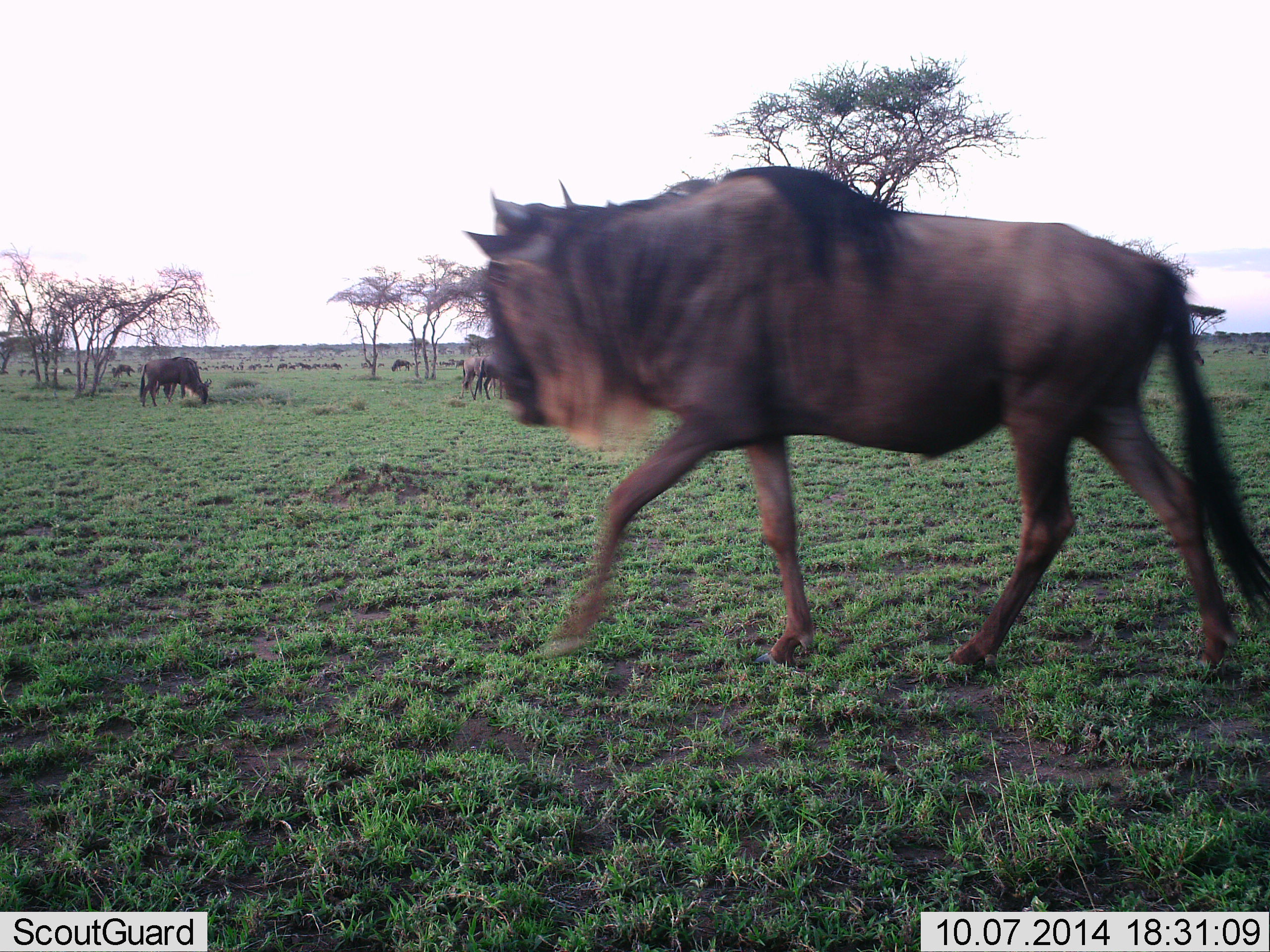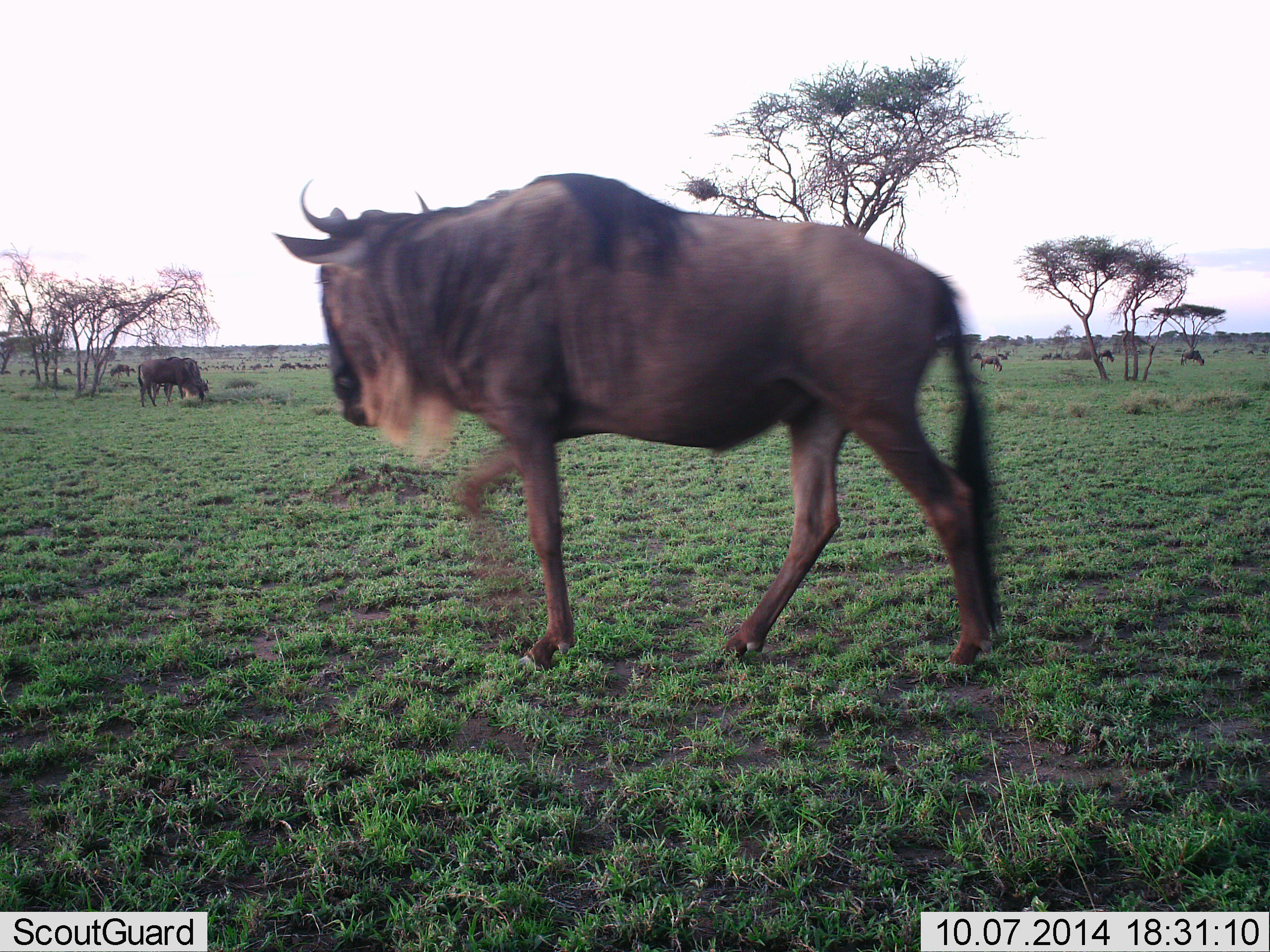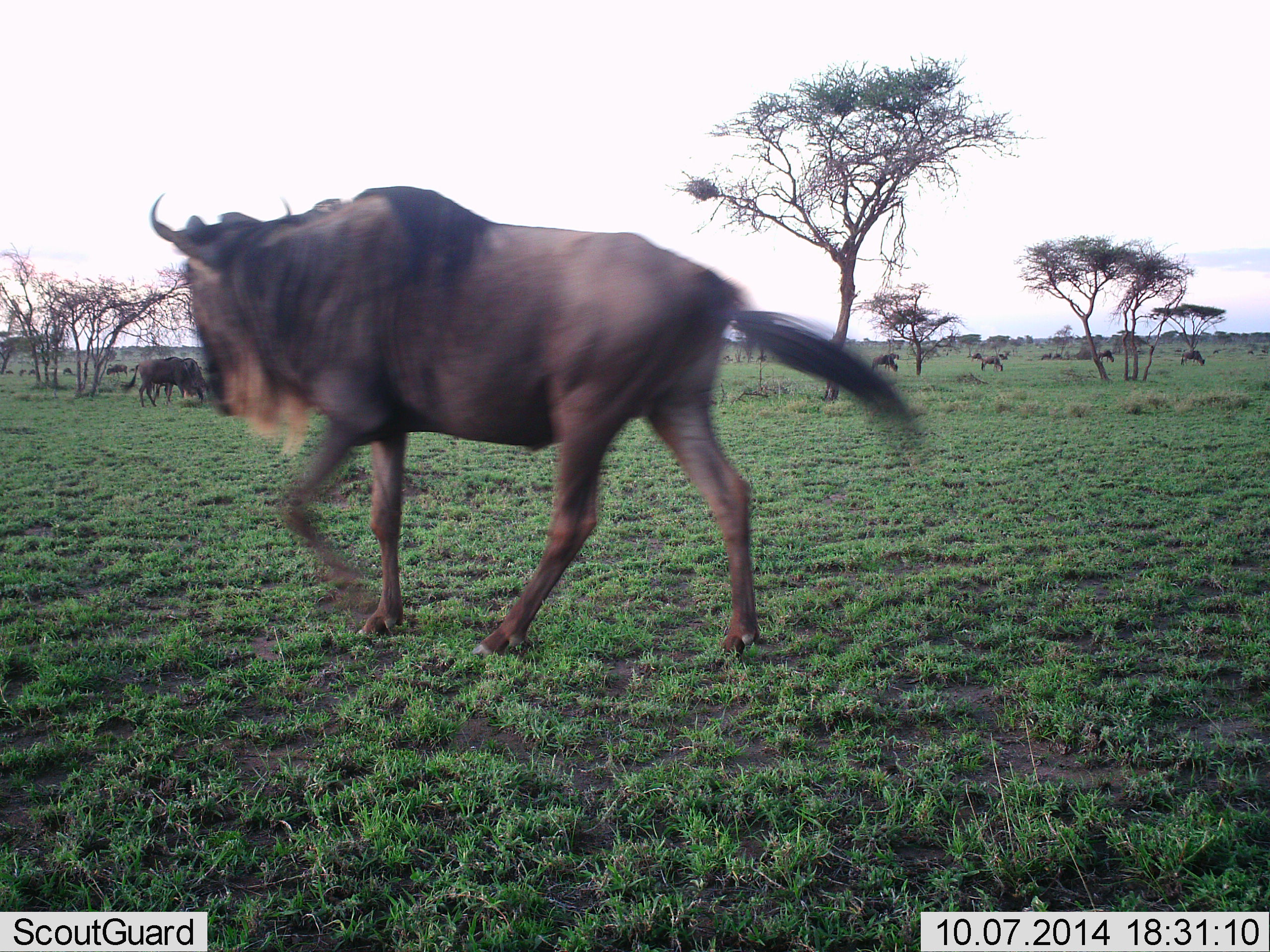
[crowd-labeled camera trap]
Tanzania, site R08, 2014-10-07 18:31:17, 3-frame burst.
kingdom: Animalia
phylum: Chordata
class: Mammalia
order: Artiodactyla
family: Bovidae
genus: Connochaetes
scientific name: Connochaetes taurinus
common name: blue wildebeest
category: wildebeest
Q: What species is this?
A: Wildebeest (blue wildebeest) (Connochaetes taurinus).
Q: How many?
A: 11-50.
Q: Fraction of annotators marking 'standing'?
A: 30%.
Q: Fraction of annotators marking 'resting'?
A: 10%.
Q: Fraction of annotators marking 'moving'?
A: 90%.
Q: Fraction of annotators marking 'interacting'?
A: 0%.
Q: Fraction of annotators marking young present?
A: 0%.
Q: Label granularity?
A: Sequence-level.